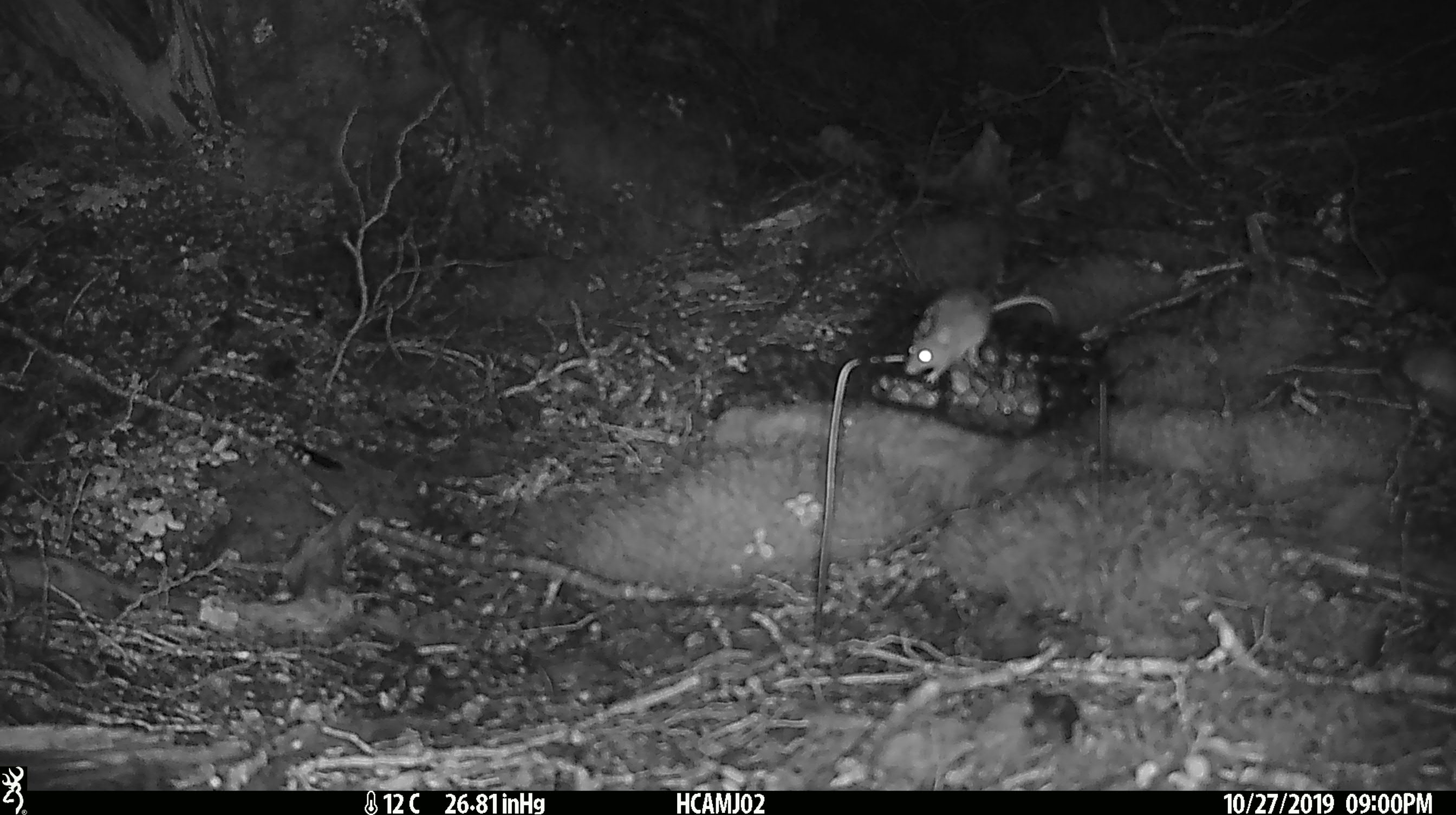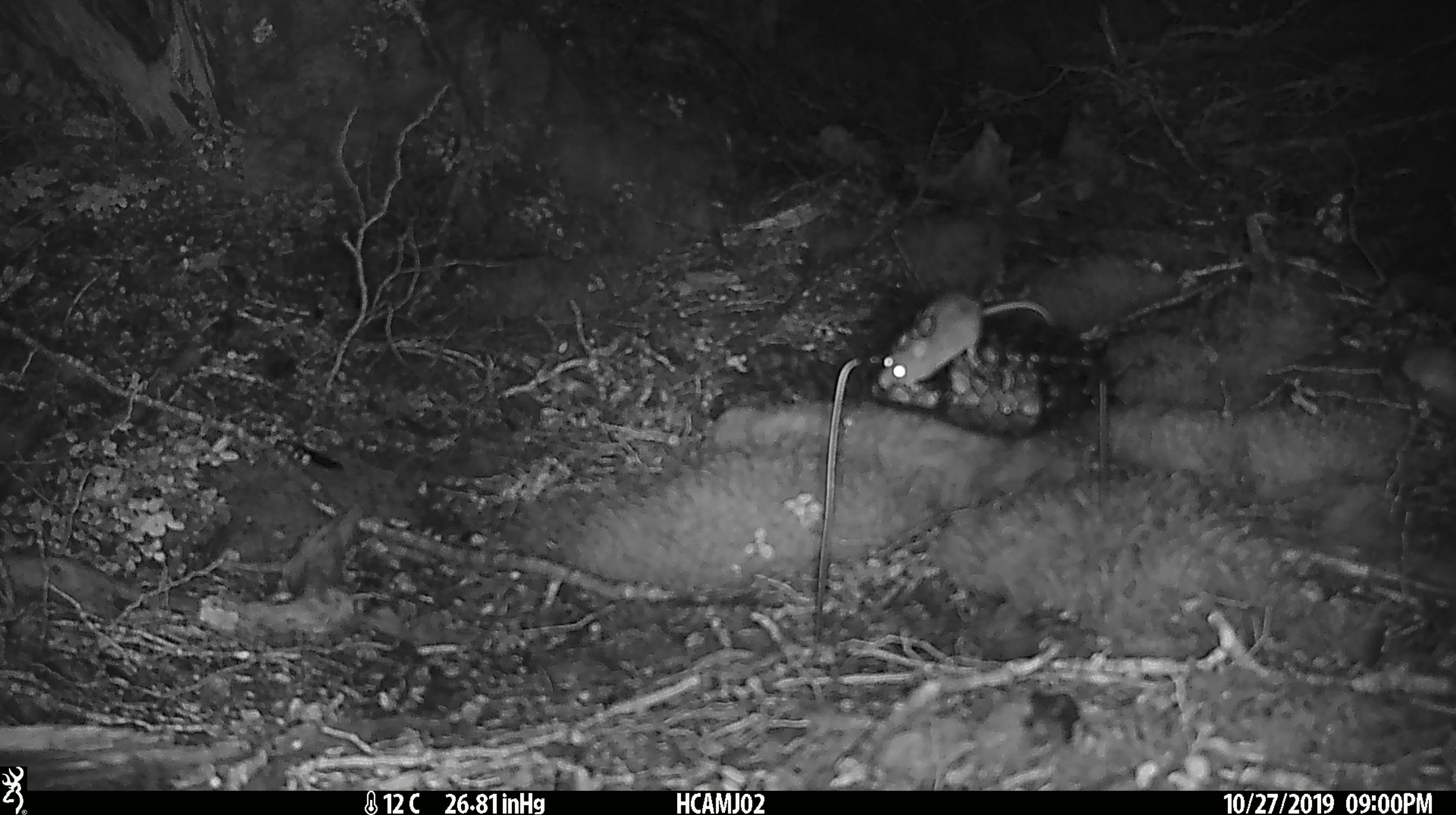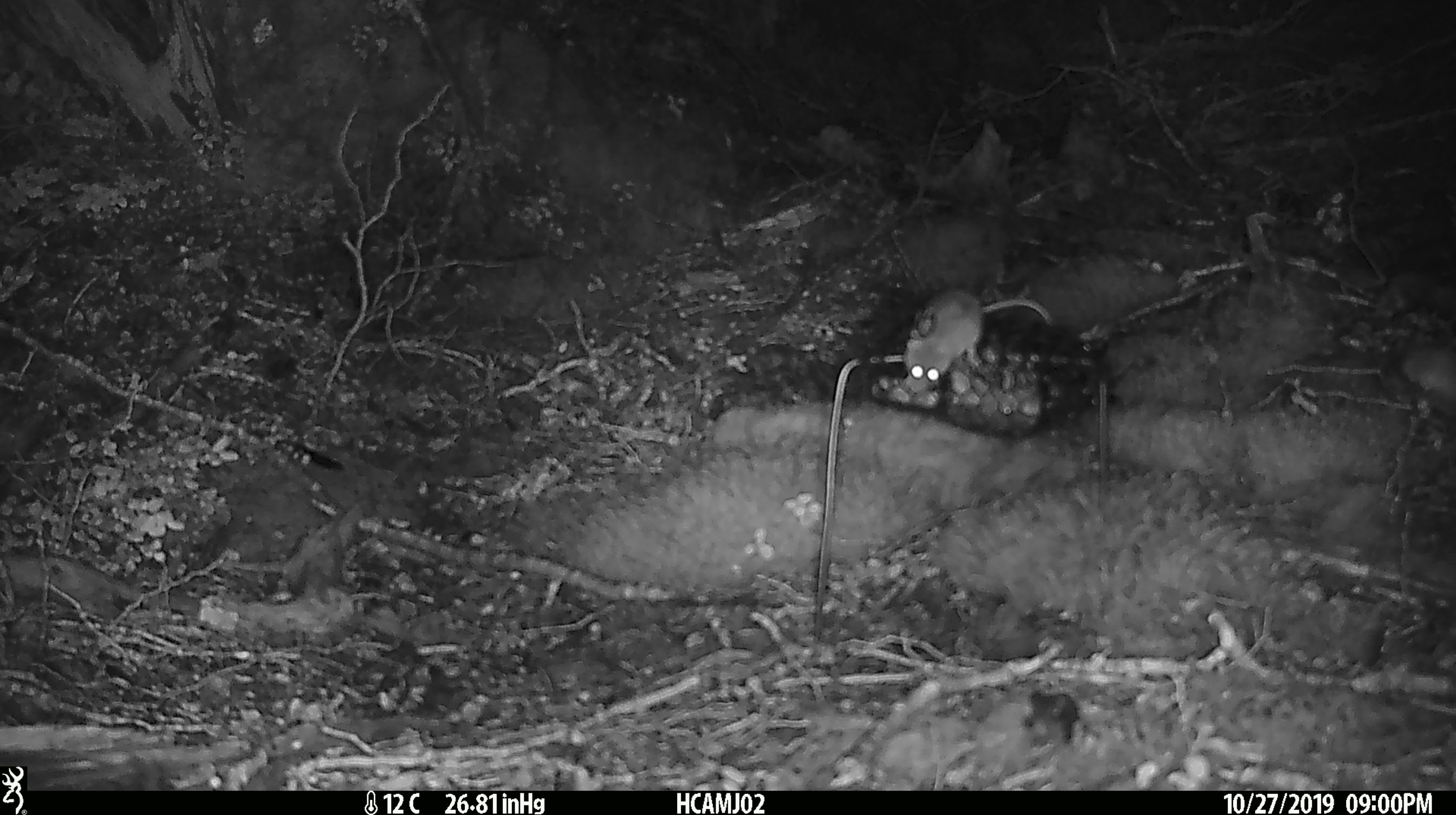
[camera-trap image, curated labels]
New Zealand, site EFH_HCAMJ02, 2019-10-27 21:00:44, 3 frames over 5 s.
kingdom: Animalia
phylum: Chordata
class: Mammalia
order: Rodentia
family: Muridae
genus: Mus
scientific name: Mus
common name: mouse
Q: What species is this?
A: Mouse (Mus).